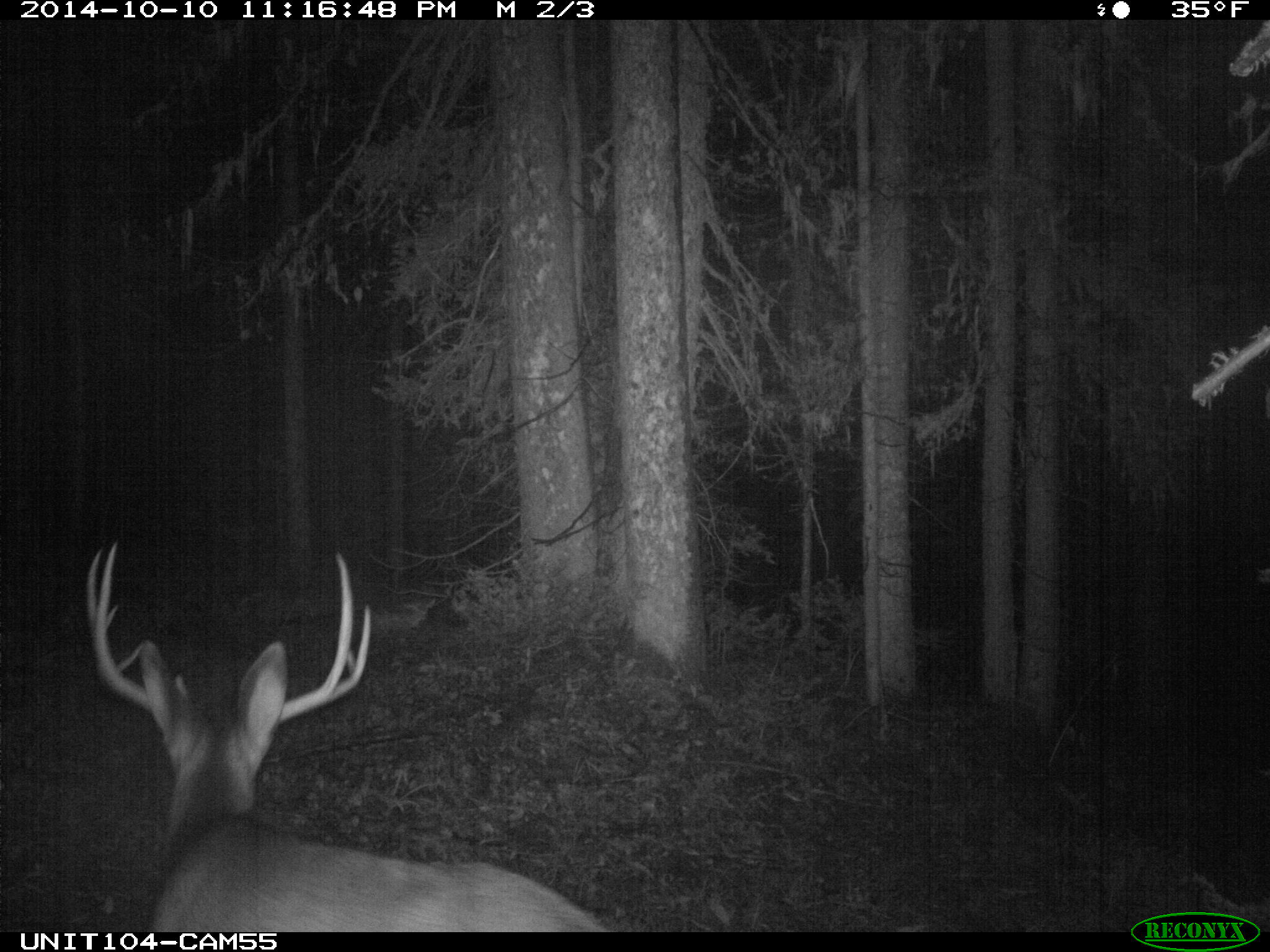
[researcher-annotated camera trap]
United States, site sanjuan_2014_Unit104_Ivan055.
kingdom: Animalia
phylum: Chordata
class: Mammalia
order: Artiodactyla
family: Cervidae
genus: Odocoileus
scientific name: Odocoileus hemionus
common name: mule deer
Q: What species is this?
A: Odocoileus hemionus (mule deer).